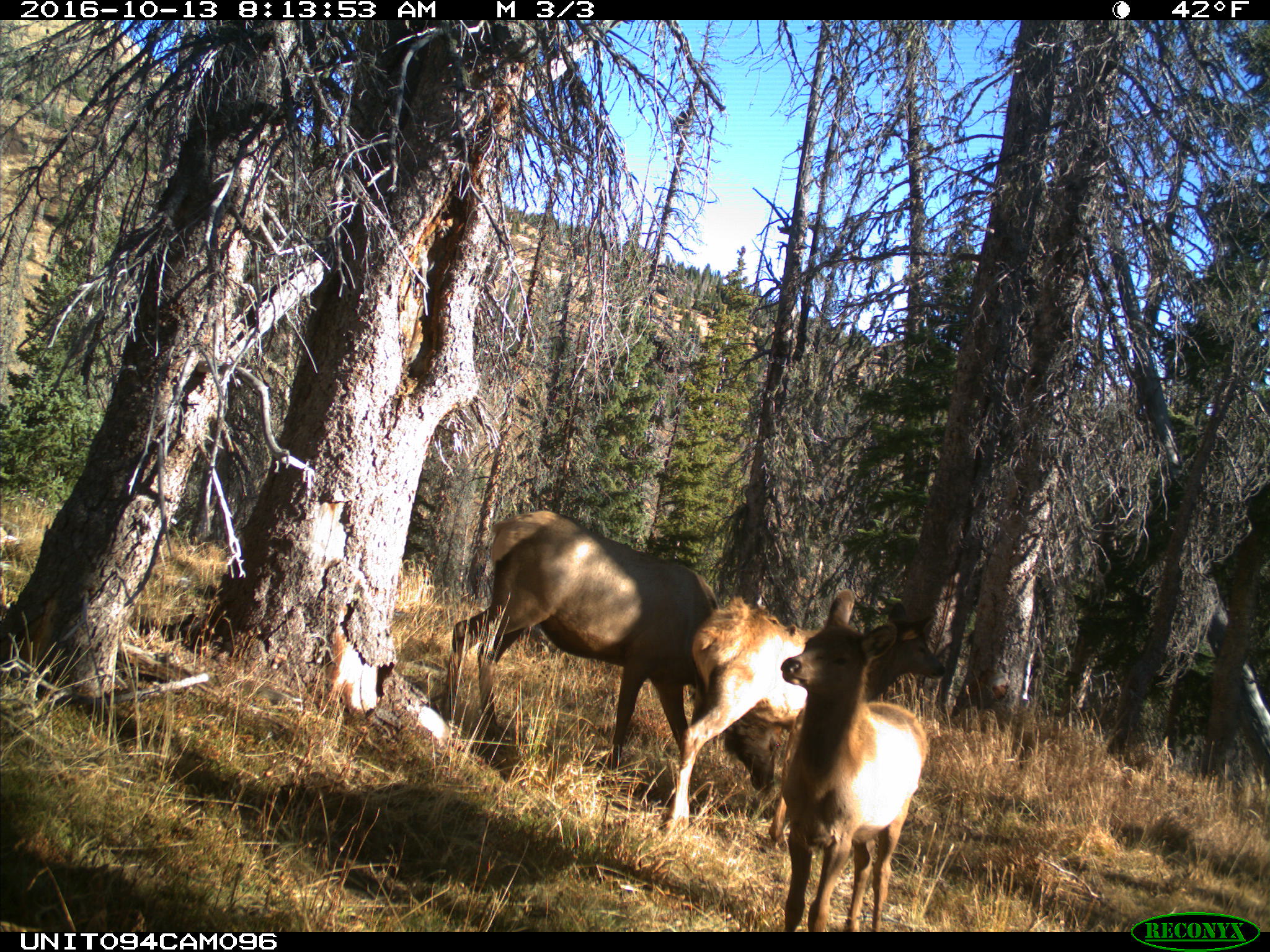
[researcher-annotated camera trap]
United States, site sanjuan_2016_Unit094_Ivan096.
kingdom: Animalia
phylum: Chordata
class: Mammalia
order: Artiodactyla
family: Cervidae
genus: Cervus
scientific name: Cervus elaphus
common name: red deer